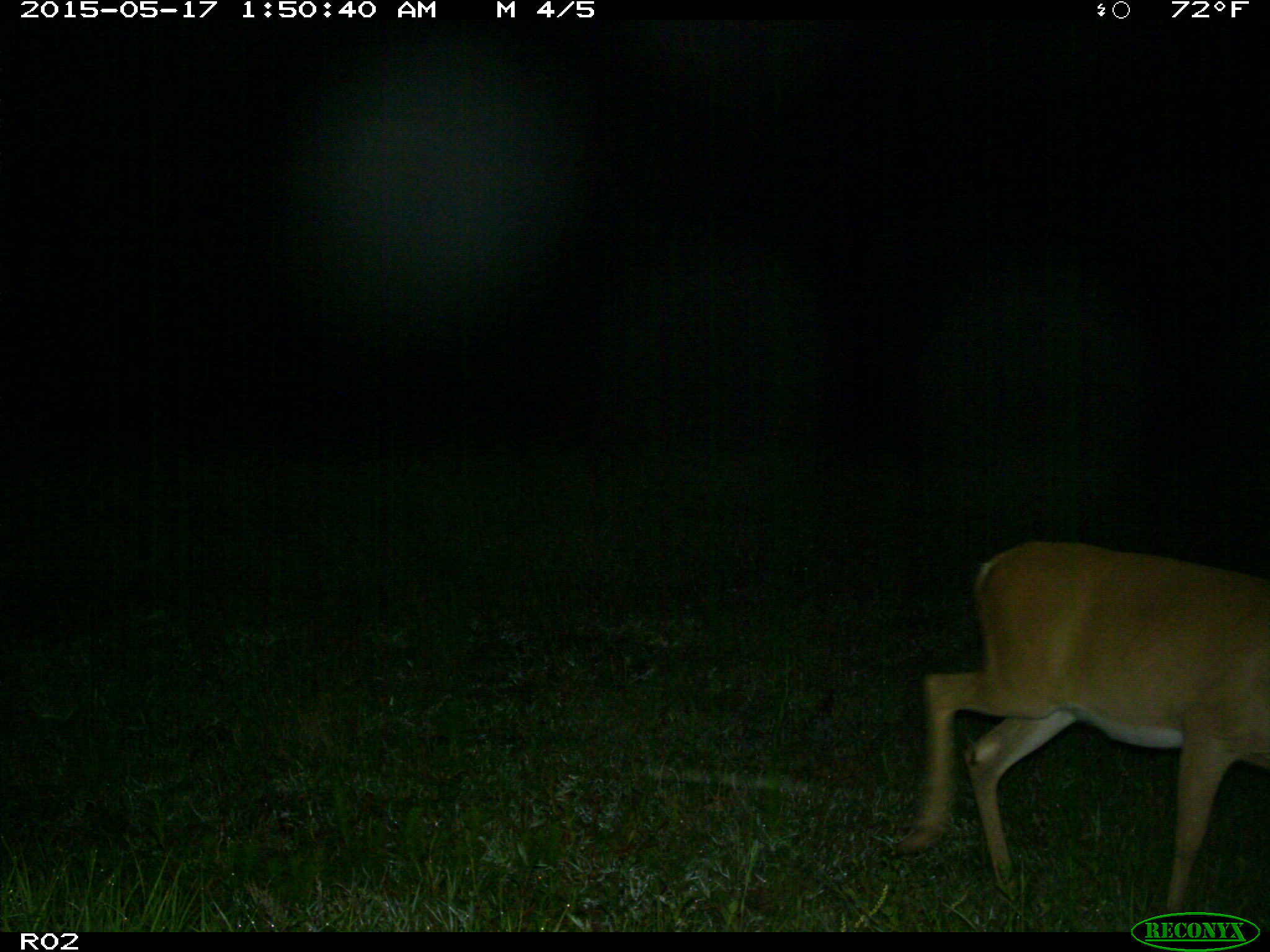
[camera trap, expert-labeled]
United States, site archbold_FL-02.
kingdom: Animalia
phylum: Chordata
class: Mammalia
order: Artiodactyla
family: Cervidae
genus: Odocoileus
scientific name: Odocoileus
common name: deer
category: unidentified deer